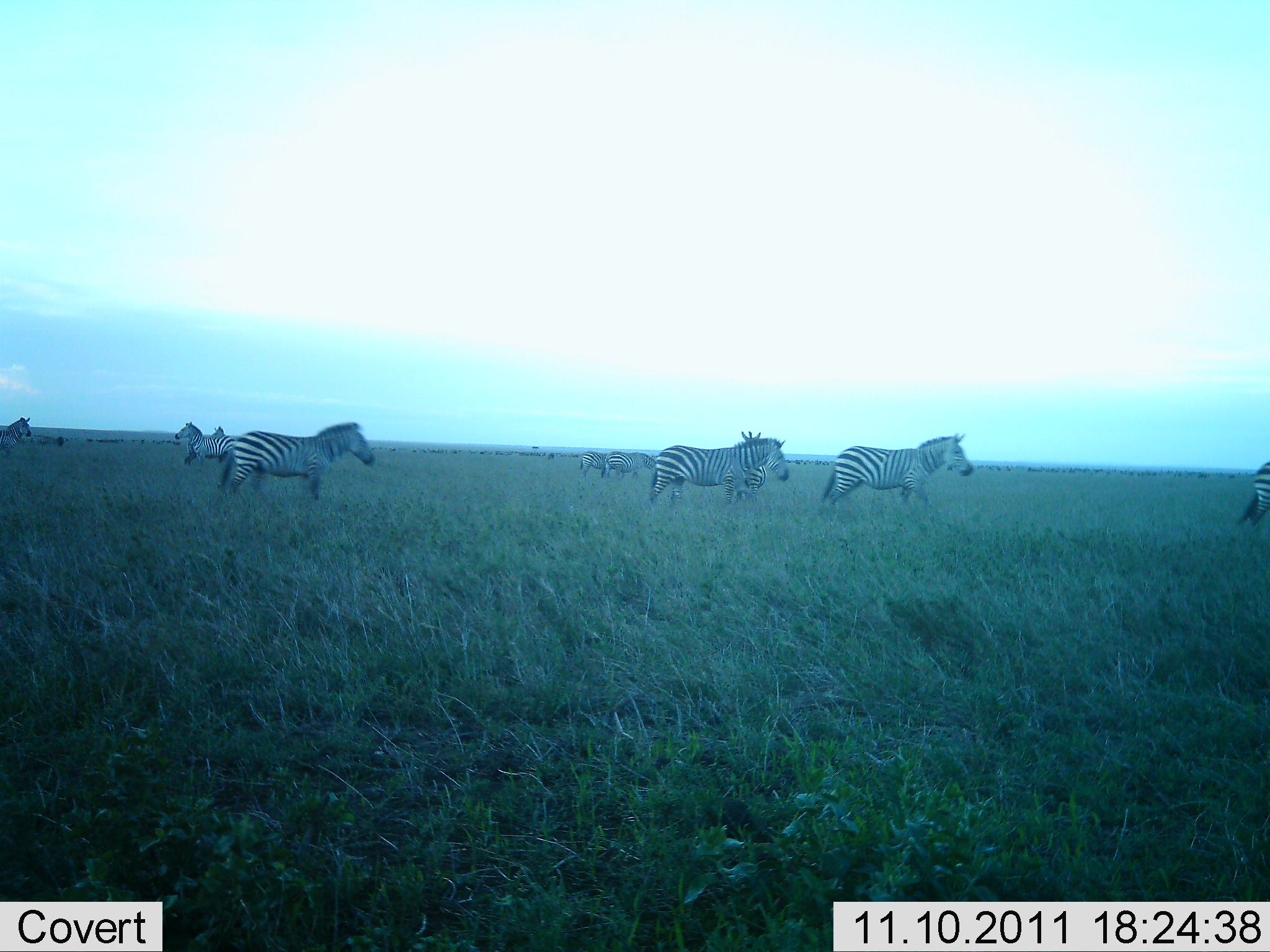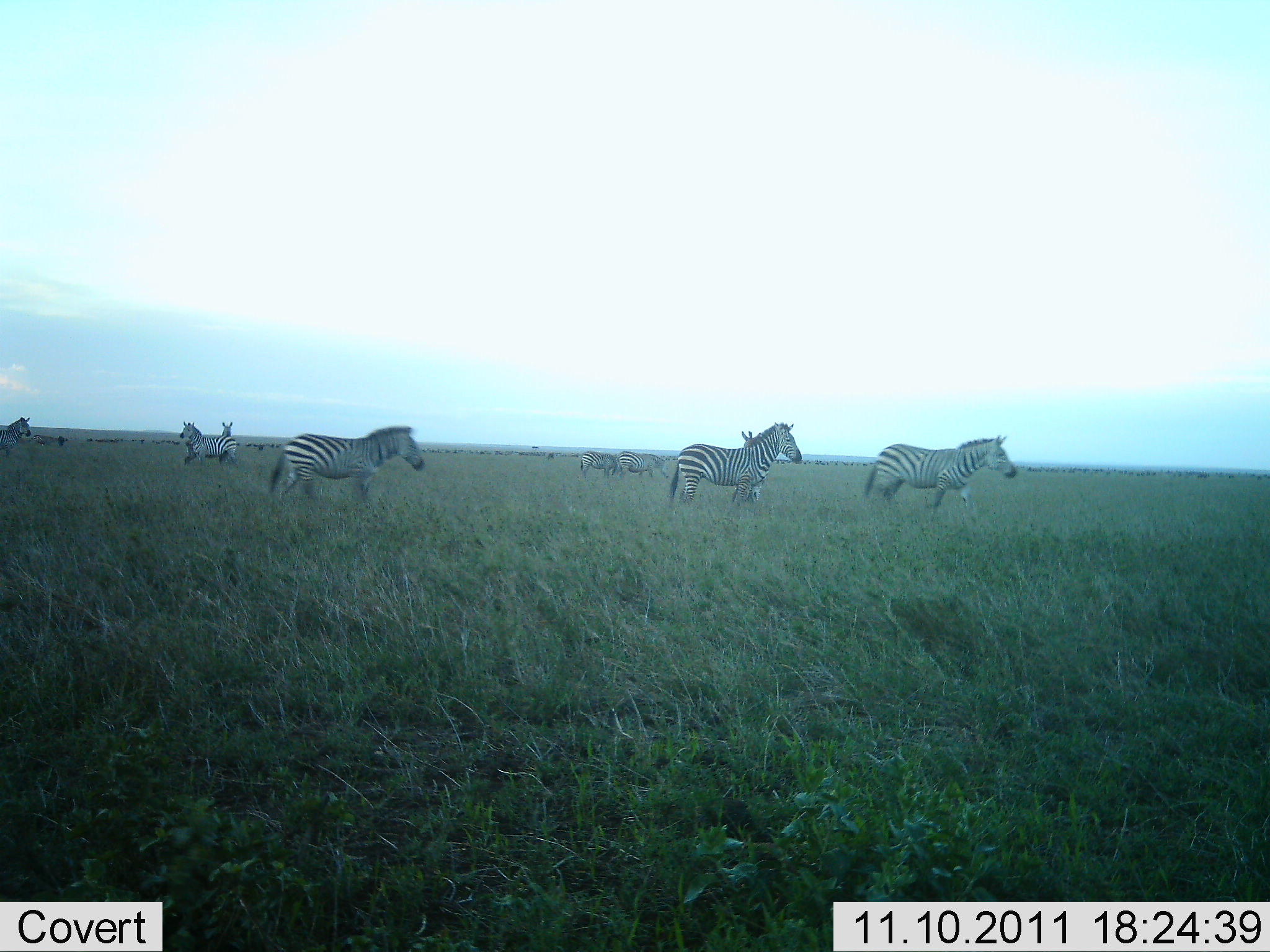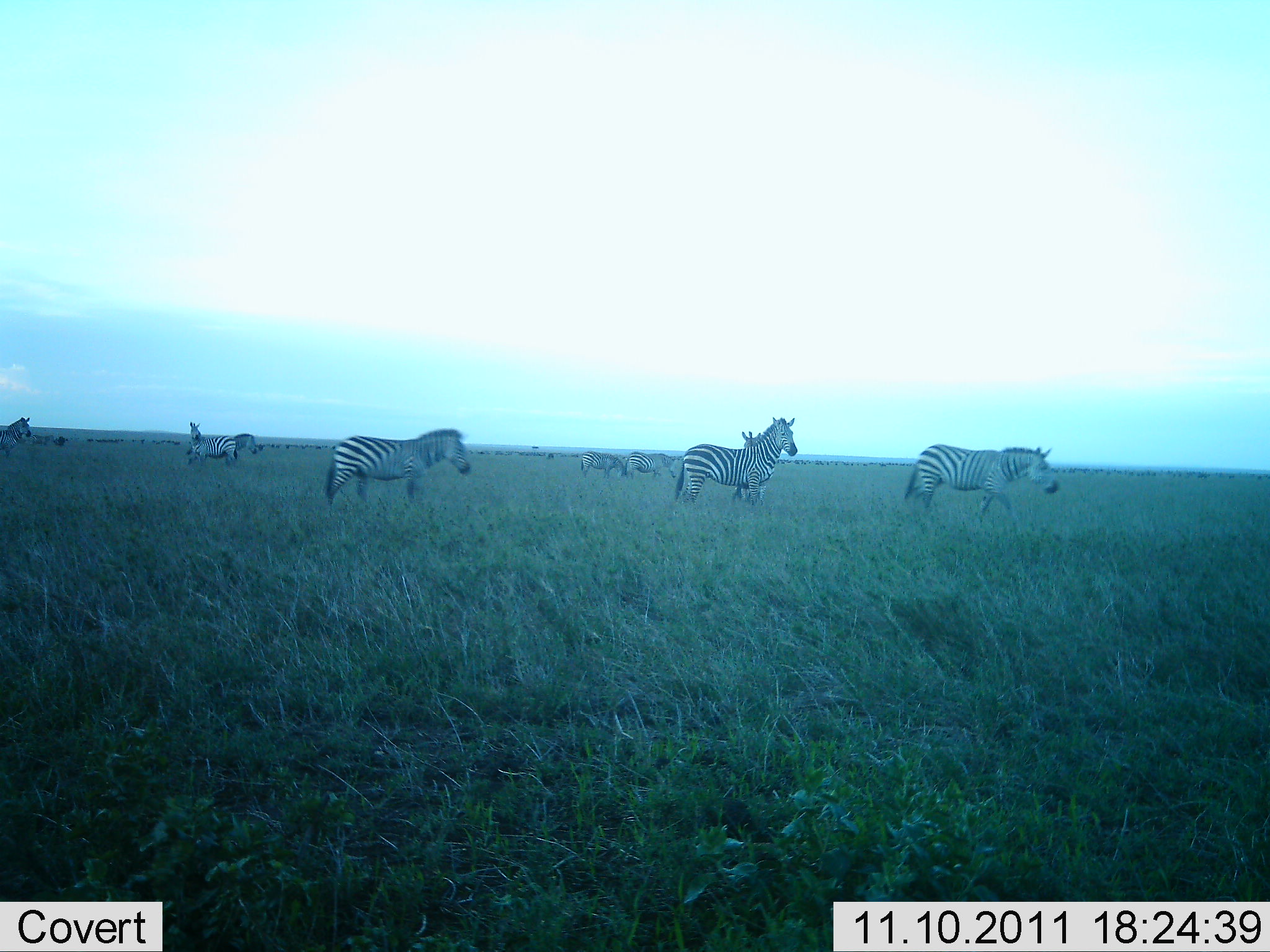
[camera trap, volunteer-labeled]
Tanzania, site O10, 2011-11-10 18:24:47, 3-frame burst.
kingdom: Animalia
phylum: Chordata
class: Mammalia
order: Perissodactyla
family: Equidae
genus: Equus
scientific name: Equus quagga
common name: plains zebra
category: zebra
Zebra (plains zebra) (Equus quagga), count 9. Behavior (volunteer vote fractions): standing 30%, resting 0%, moving 100%, interacting 0%. Young present (vote fraction): 0%. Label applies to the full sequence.